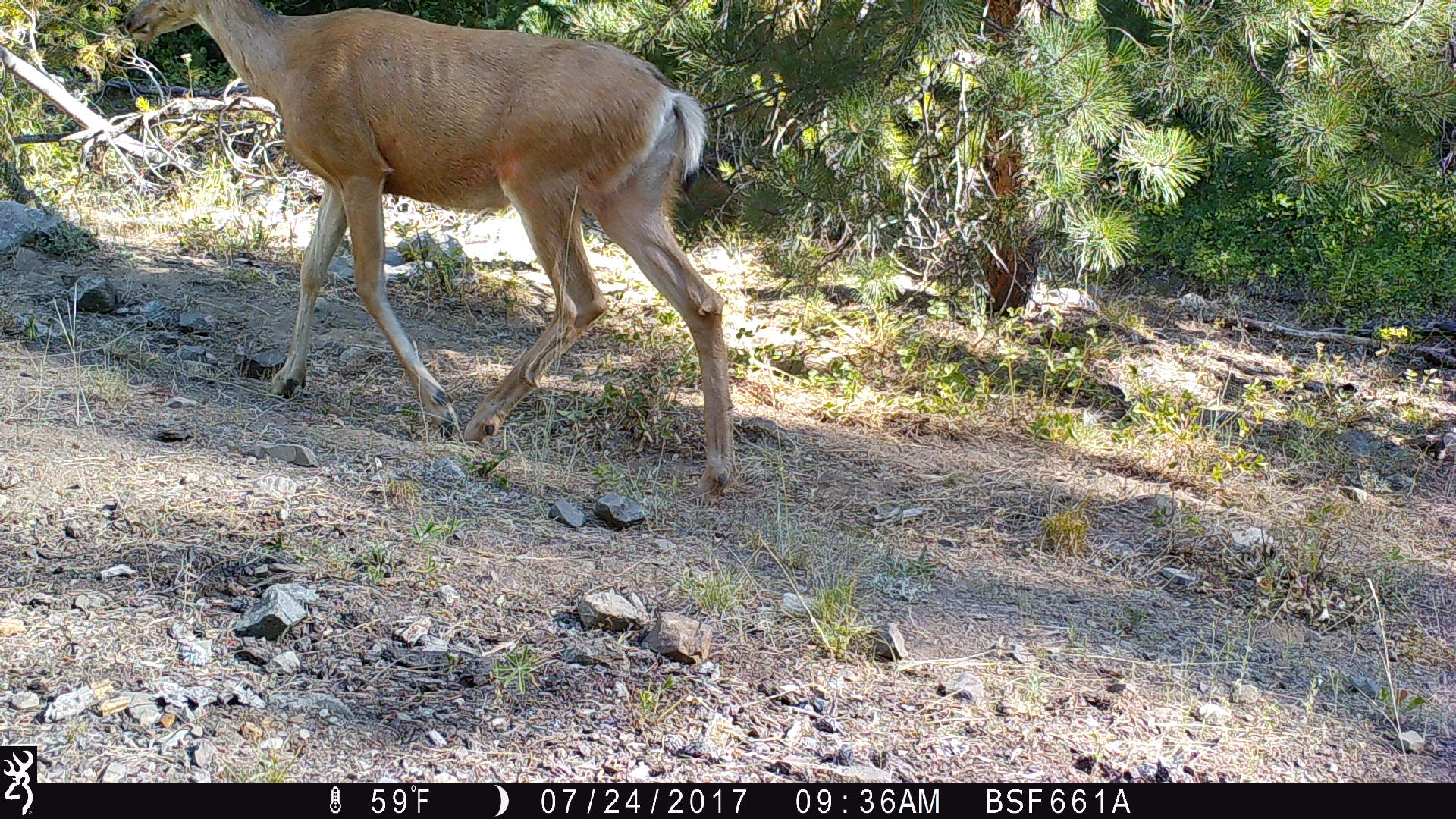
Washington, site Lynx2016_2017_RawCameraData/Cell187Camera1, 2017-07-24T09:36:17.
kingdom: Animalia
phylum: Chordata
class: Mammalia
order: Artiodactyla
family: Cervidae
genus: Odocoileus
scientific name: Odocoileus hemionus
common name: mule deer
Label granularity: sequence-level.